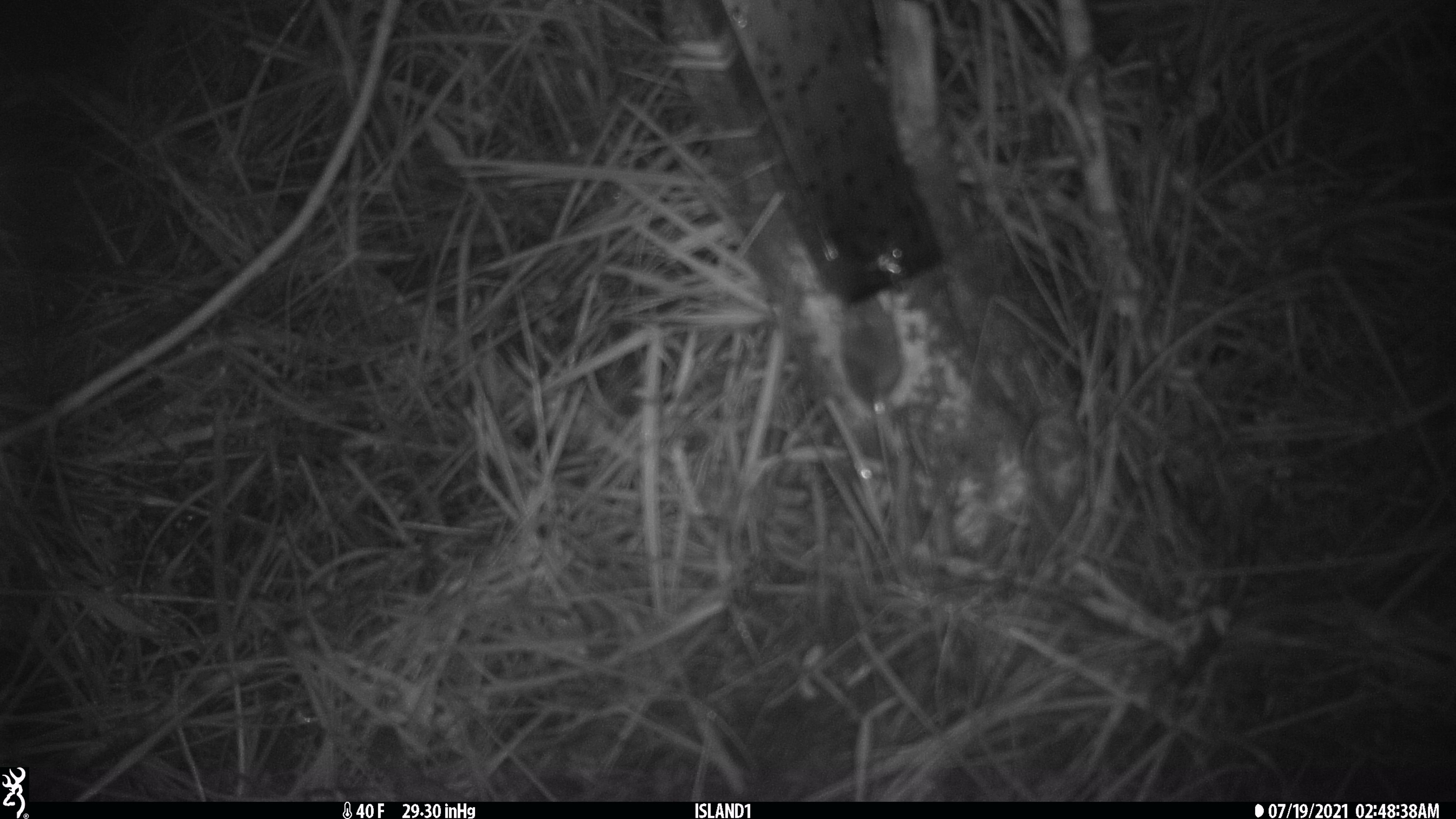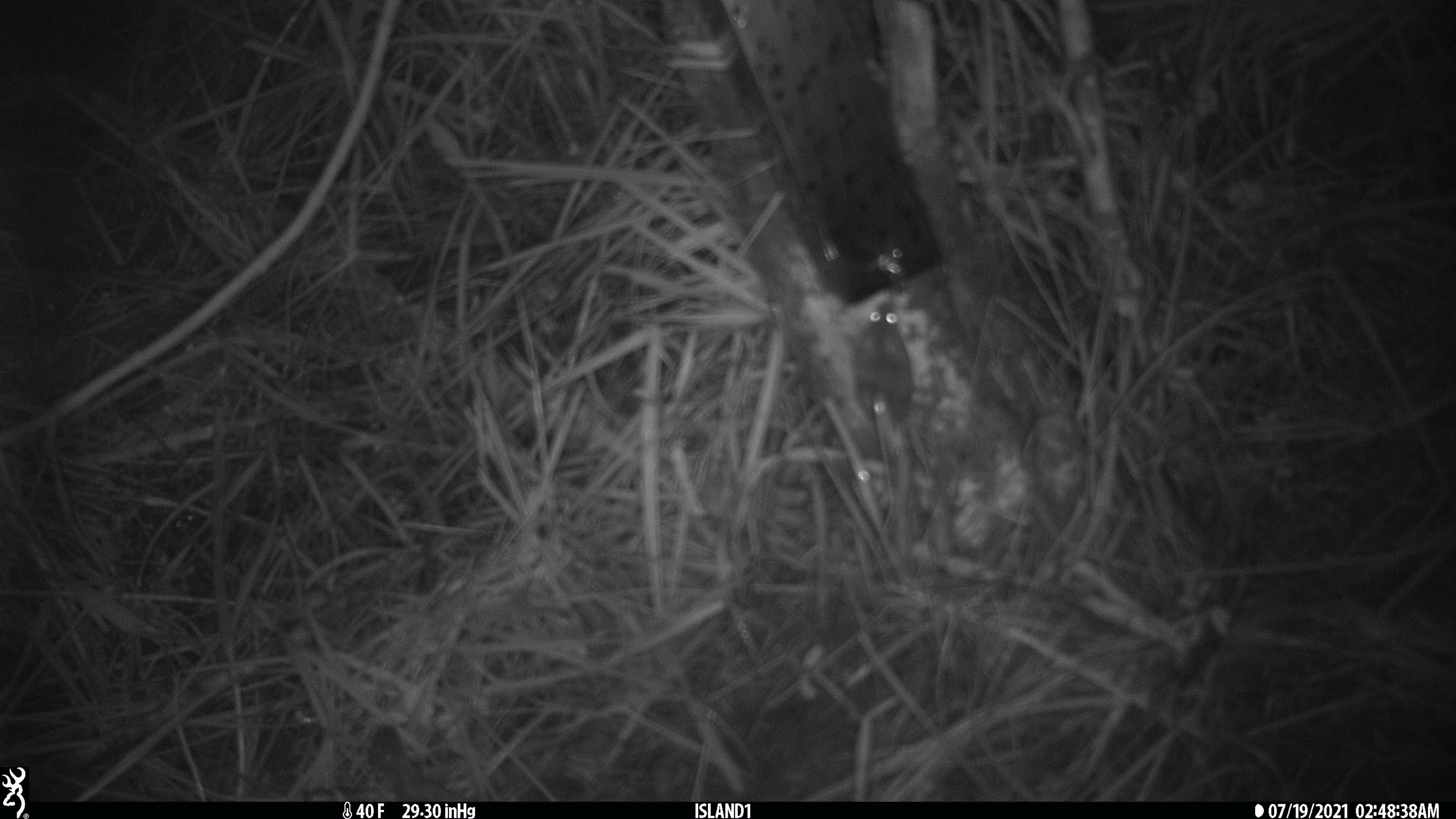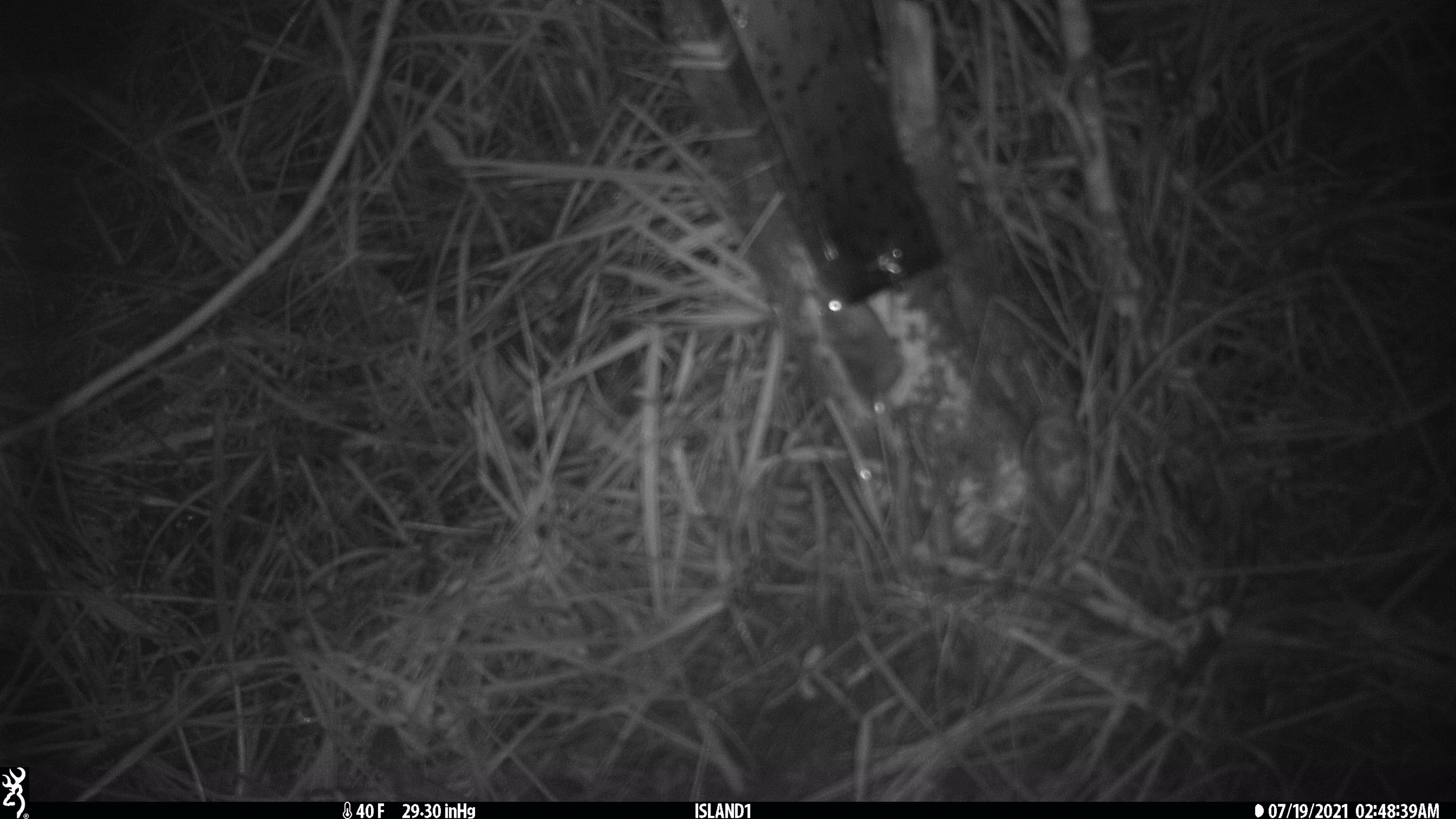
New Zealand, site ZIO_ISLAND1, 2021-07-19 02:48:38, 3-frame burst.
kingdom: Animalia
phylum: Chordata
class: Mammalia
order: Rodentia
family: Muridae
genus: Mus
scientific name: Mus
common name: mouse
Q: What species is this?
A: Mouse (Mus).